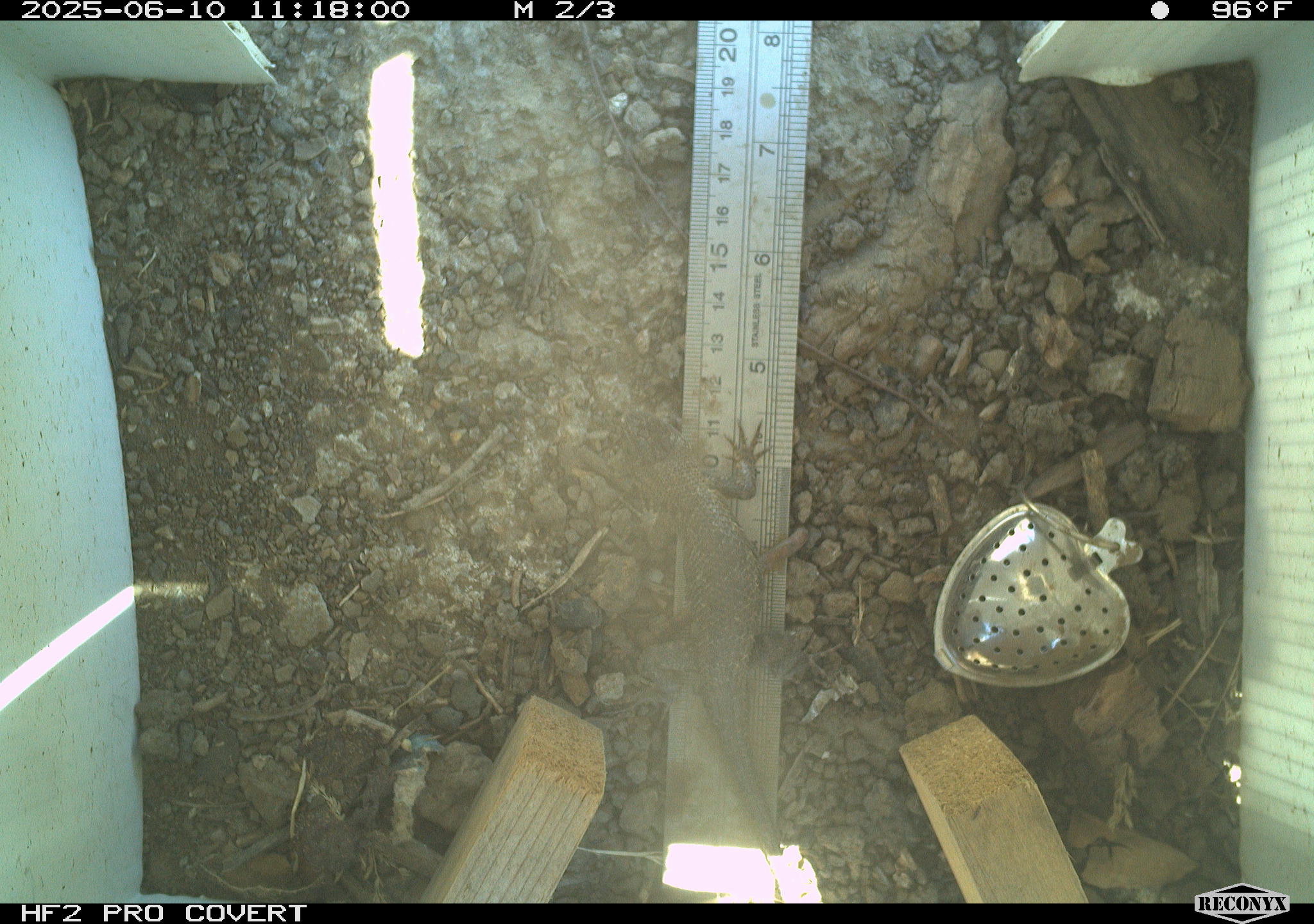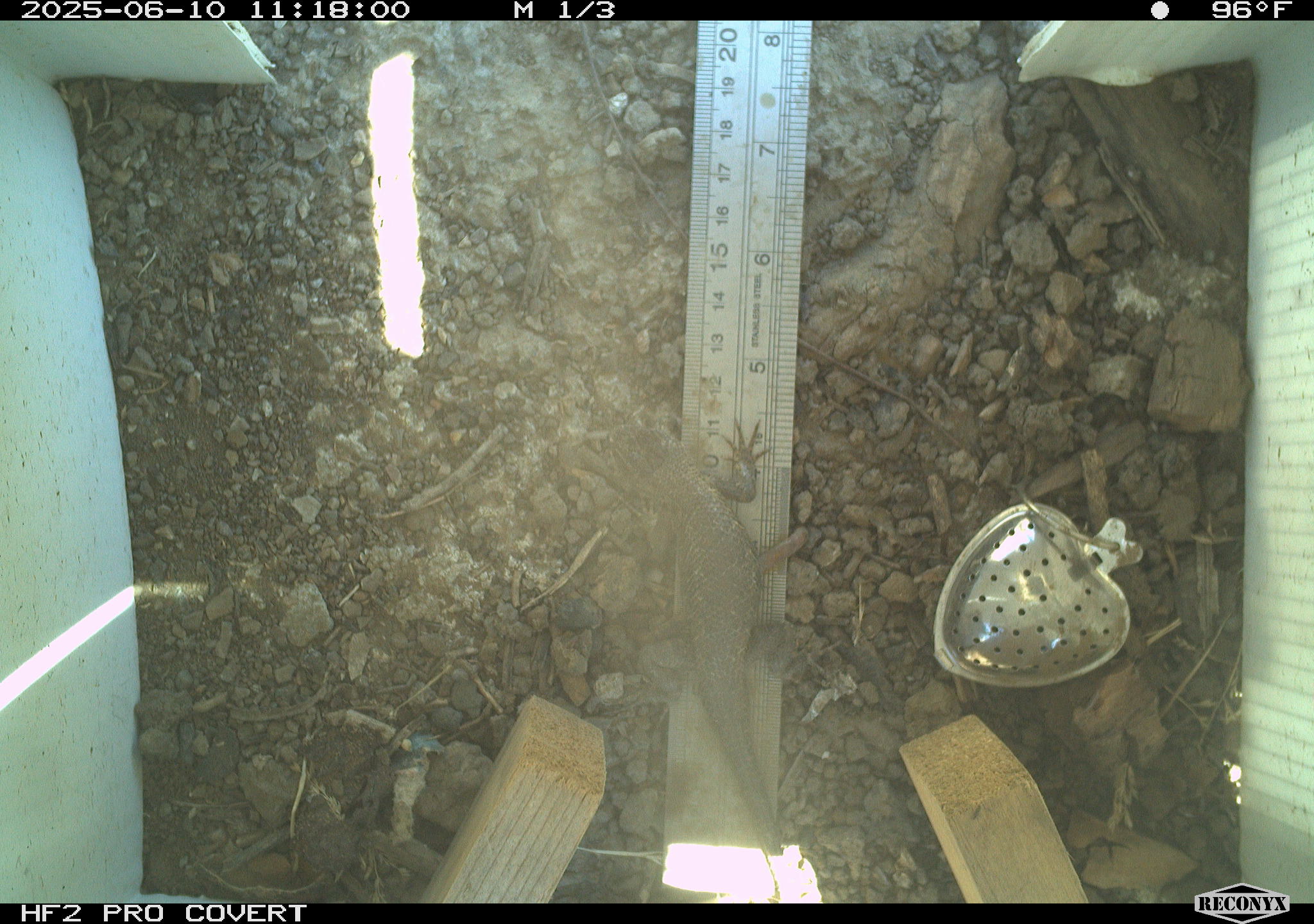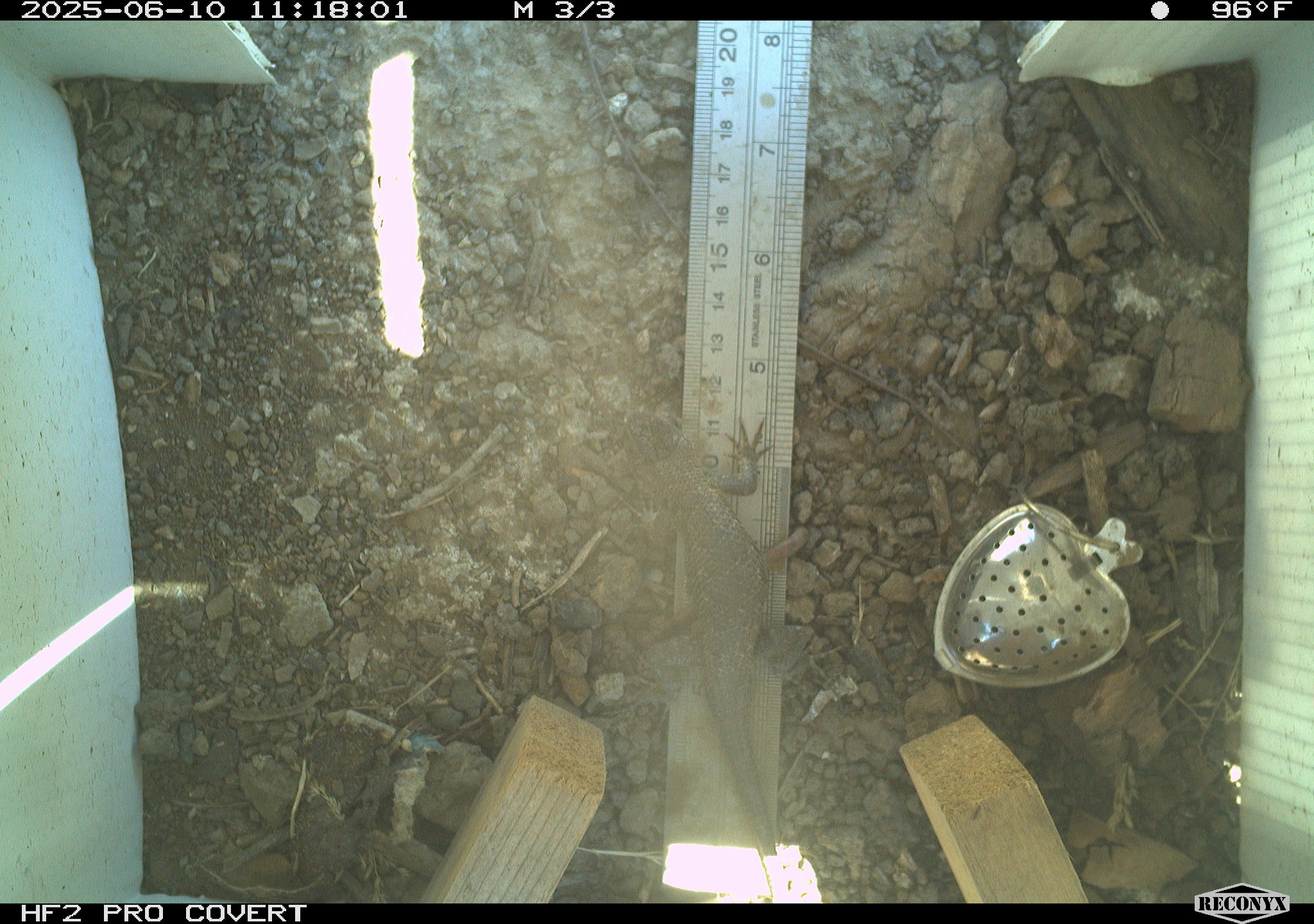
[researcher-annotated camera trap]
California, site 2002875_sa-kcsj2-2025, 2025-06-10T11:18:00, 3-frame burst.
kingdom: Animalia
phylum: Chordata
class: Reptilia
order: Squamata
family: Phrynosomatidae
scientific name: Phrynosomatidae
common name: north american spiny lizards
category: sceloporus/uta species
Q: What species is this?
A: Sceloporus/uta species (north american spiny lizards) (Phrynosomatidae).